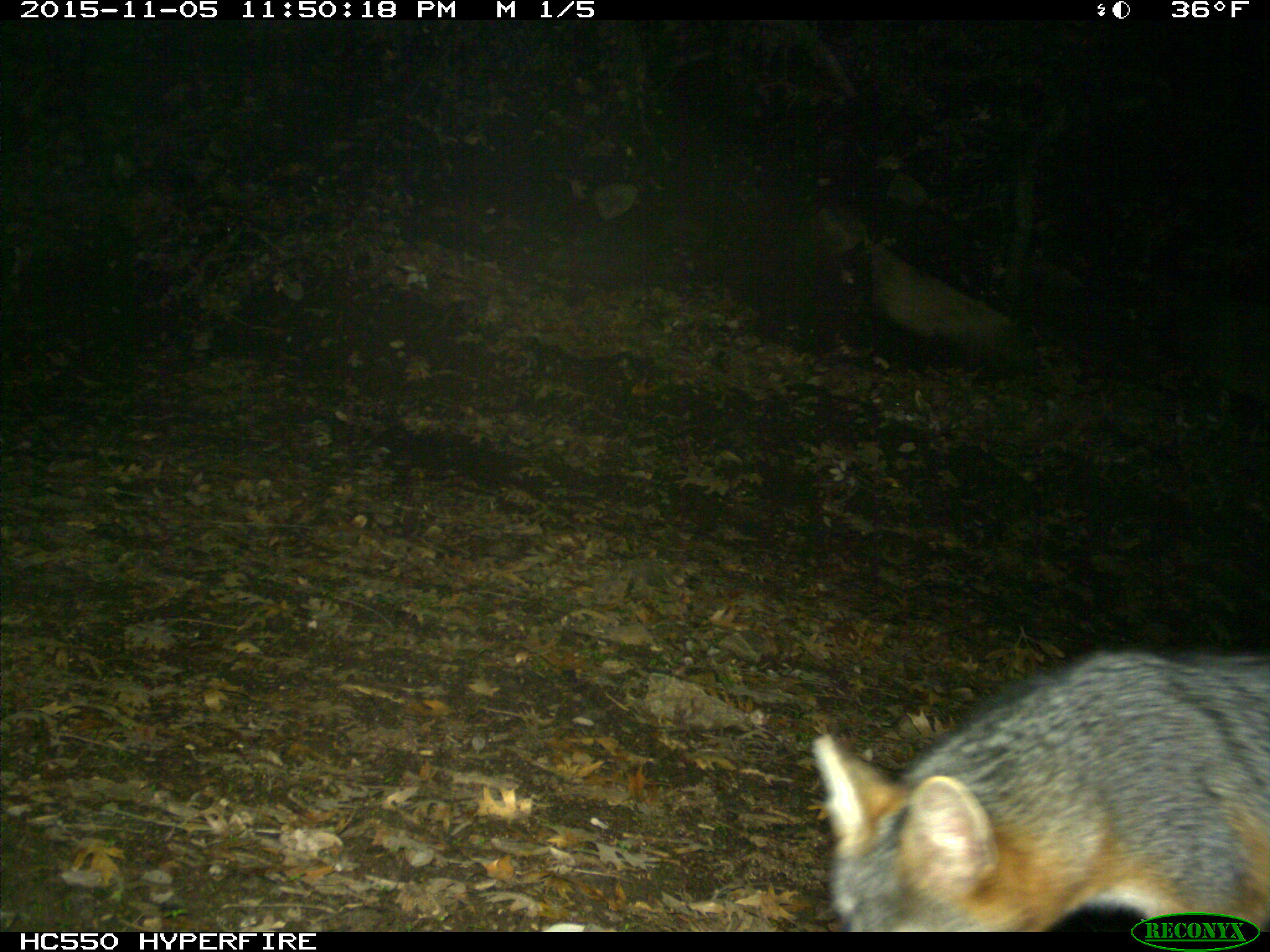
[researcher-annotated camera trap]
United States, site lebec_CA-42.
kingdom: Animalia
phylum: Chordata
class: Mammalia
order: Carnivora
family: Canidae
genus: Urocyon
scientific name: Urocyon cinereoargenteus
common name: gray fox